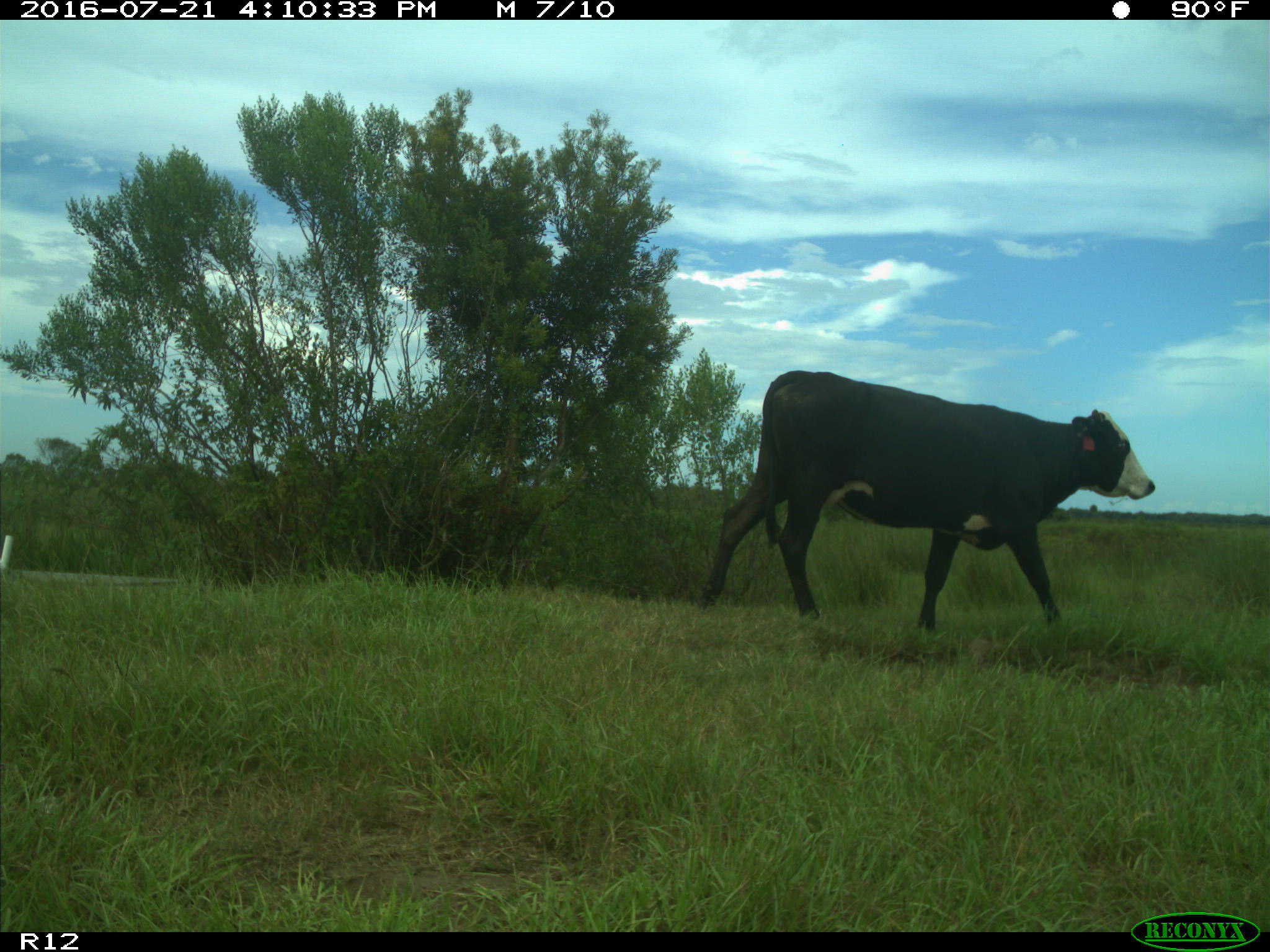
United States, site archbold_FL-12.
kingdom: Animalia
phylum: Chordata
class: Mammalia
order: Artiodactyla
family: Bovidae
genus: Bos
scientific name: Bos taurus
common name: domestic cow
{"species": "Bos taurus (domestic cow)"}